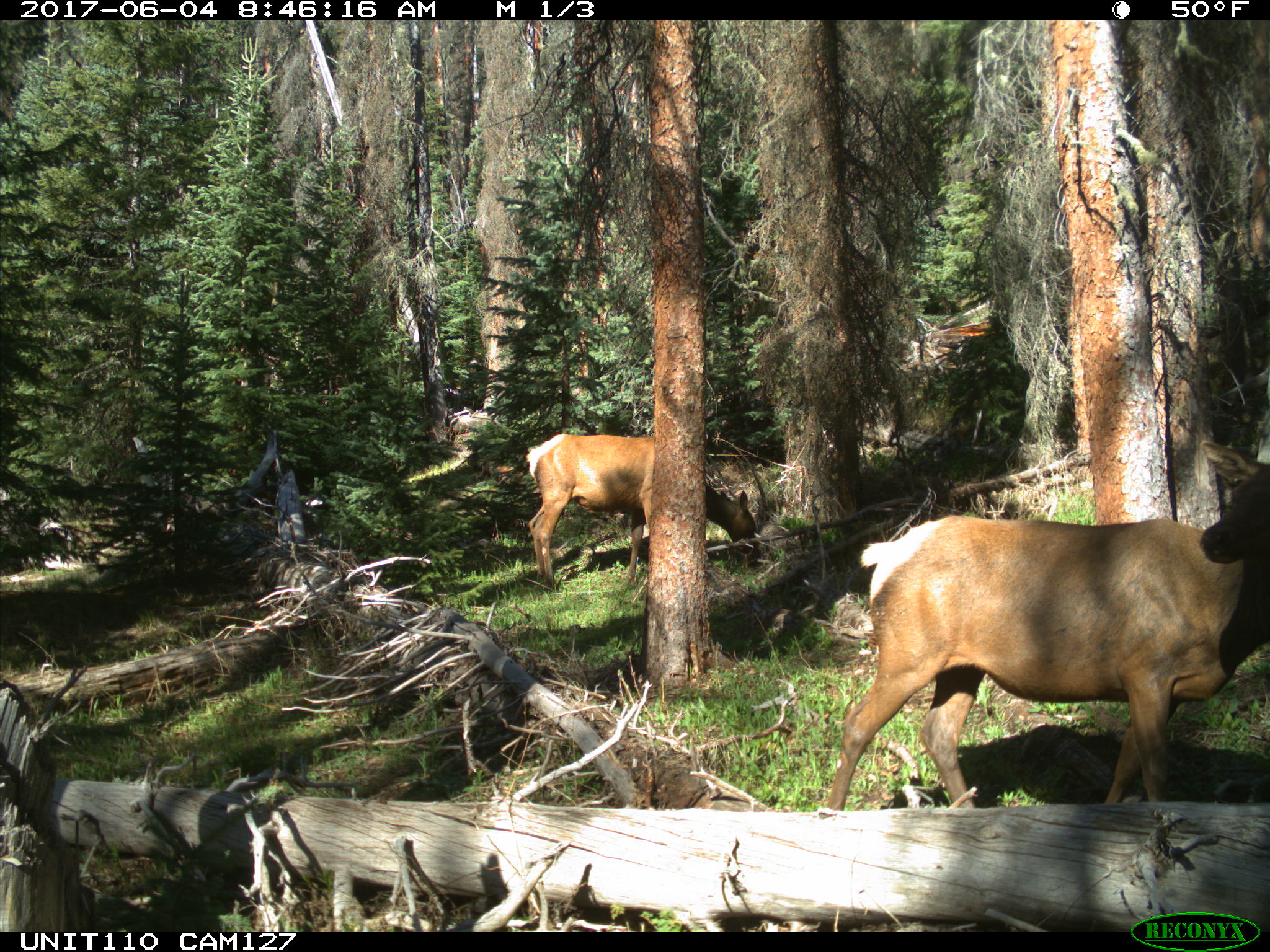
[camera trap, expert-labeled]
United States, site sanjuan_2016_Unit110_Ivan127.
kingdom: Animalia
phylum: Chordata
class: Mammalia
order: Artiodactyla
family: Cervidae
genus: Cervus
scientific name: Cervus elaphus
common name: red deer